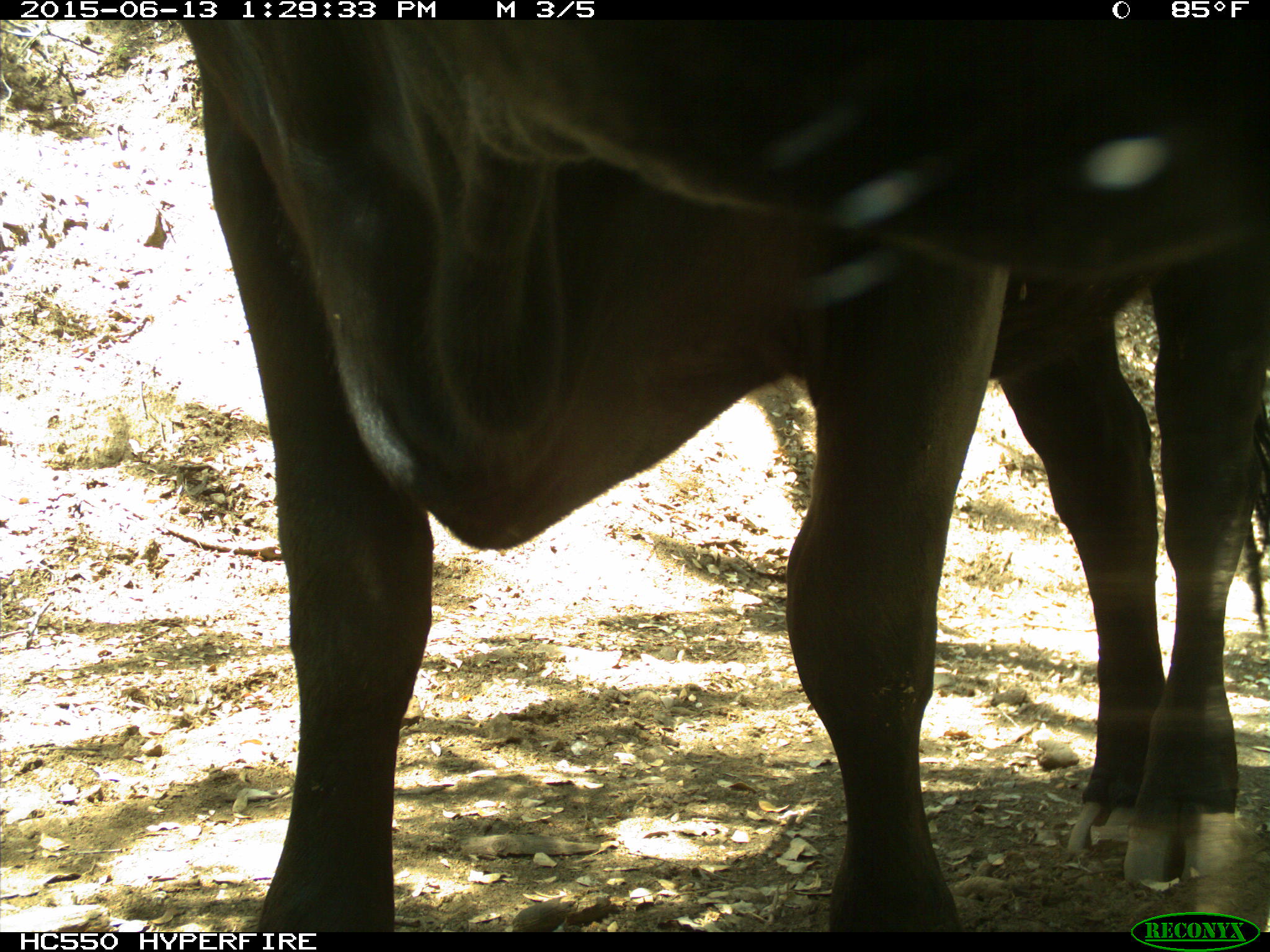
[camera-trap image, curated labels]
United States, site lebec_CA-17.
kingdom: Animalia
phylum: Chordata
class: Mammalia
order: Artiodactyla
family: Bovidae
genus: Bos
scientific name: Bos taurus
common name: domestic cow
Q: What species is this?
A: Bos taurus (domestic cow).